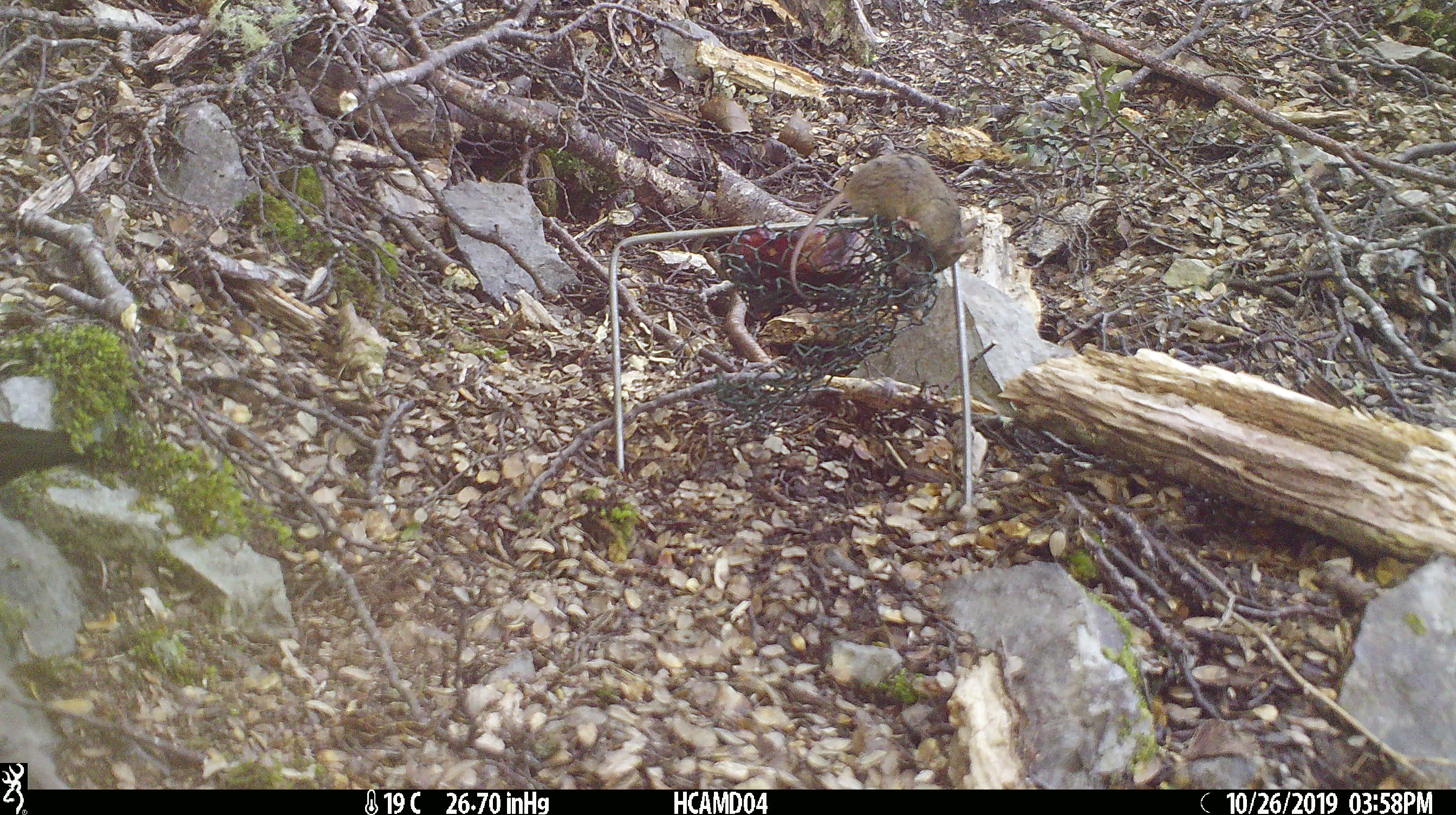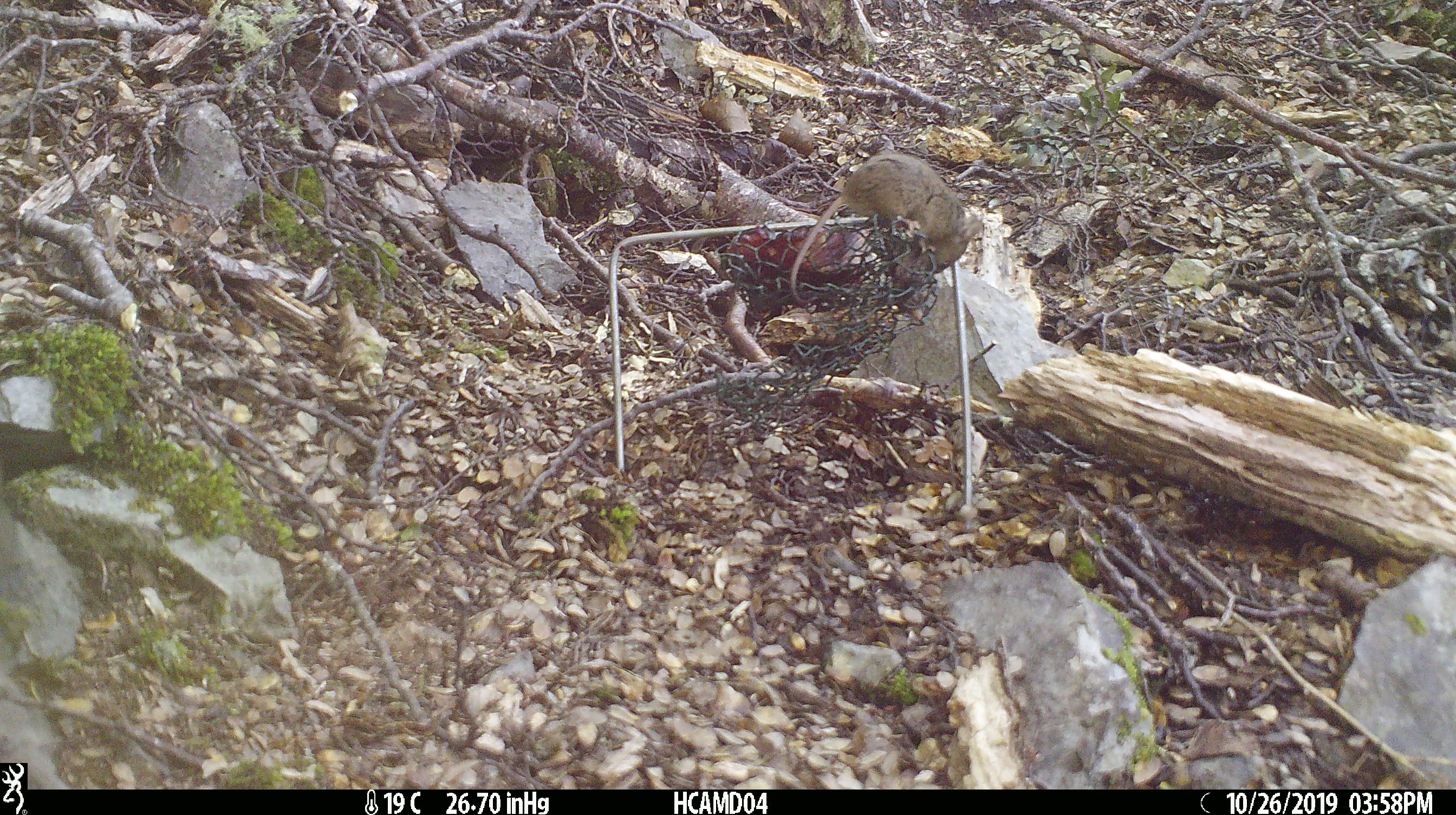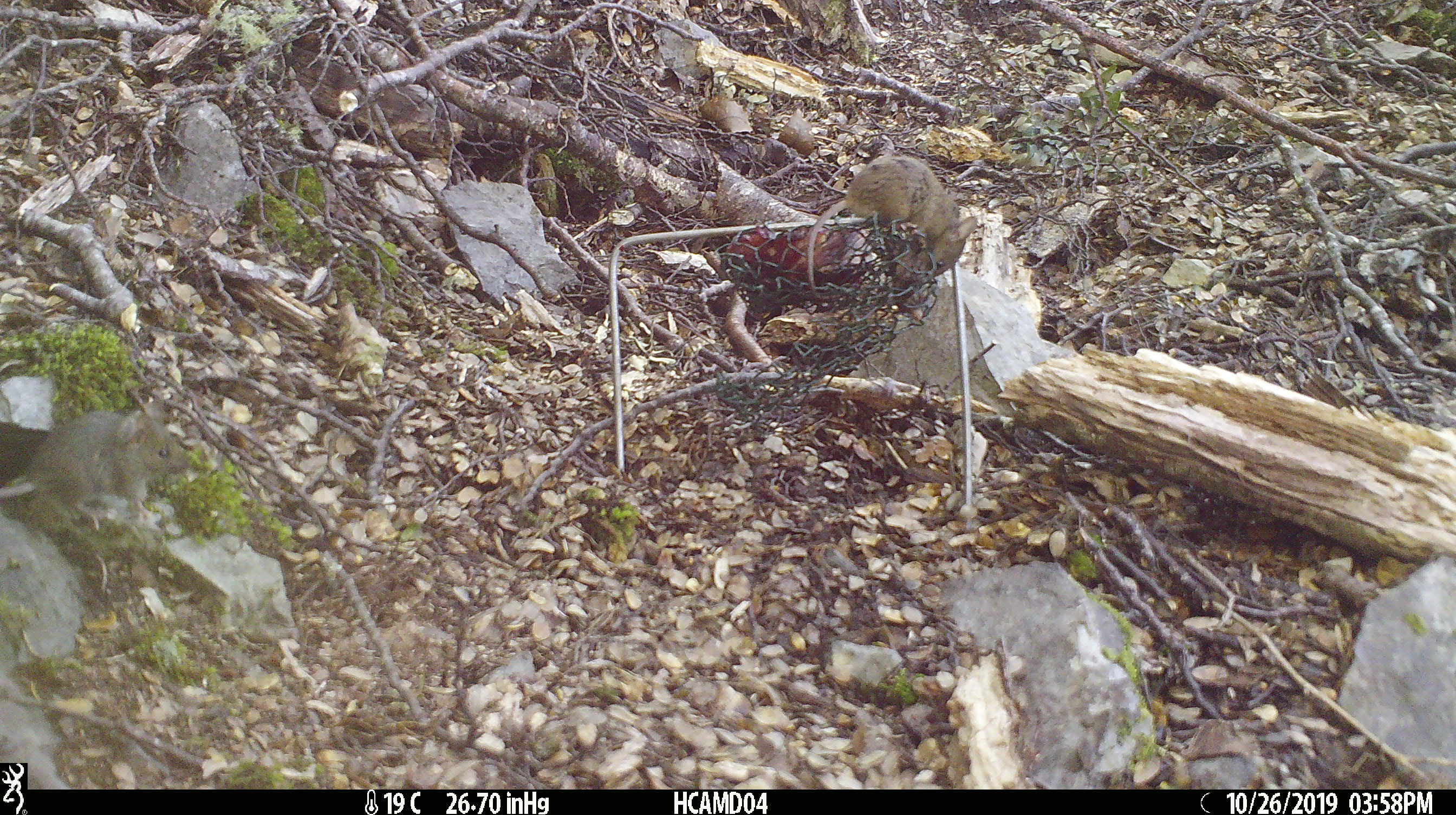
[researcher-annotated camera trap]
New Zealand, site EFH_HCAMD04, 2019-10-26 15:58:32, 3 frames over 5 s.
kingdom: Animalia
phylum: Chordata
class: Mammalia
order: Rodentia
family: Muridae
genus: Mus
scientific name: Mus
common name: mouse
Mouse (Mus).